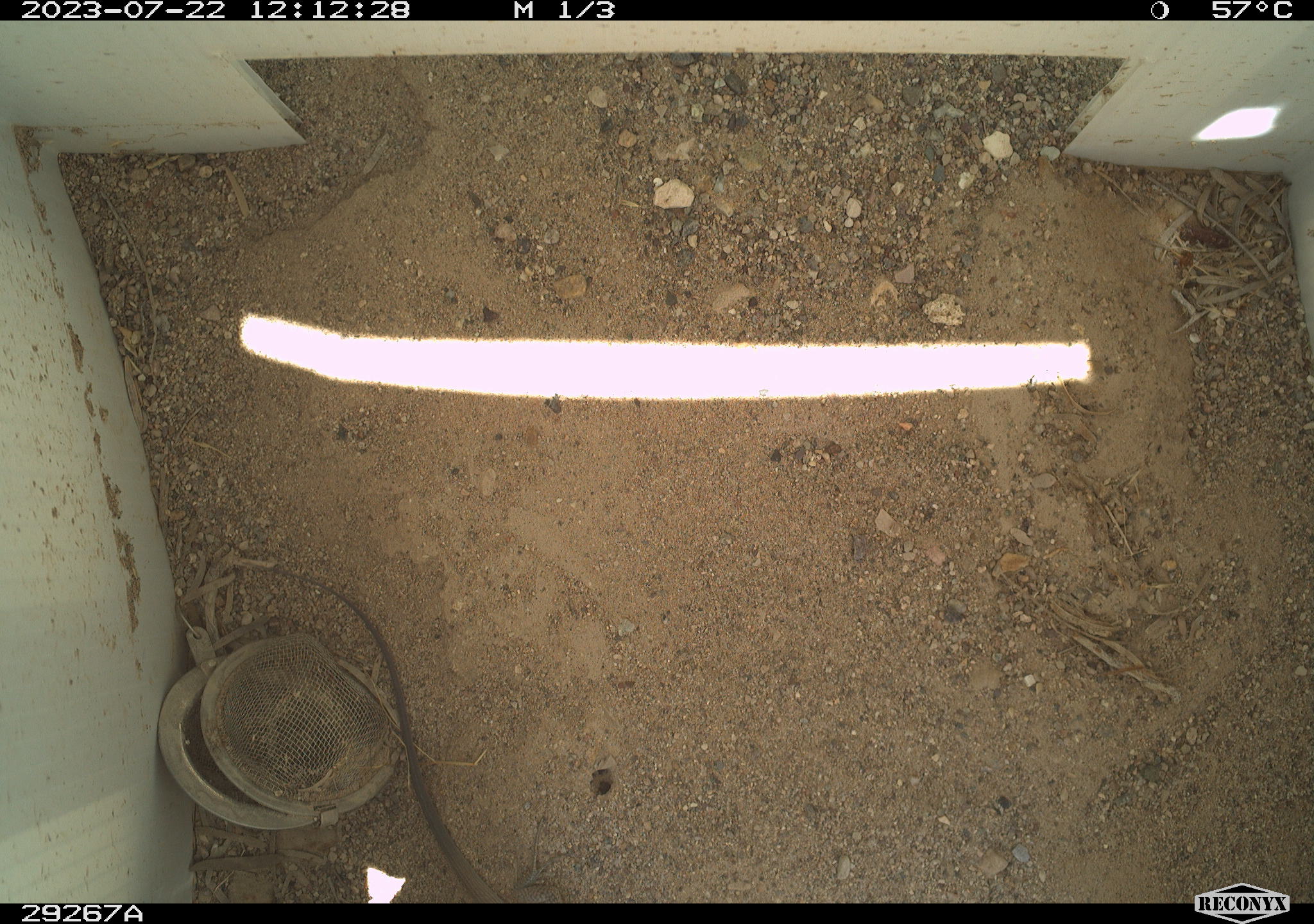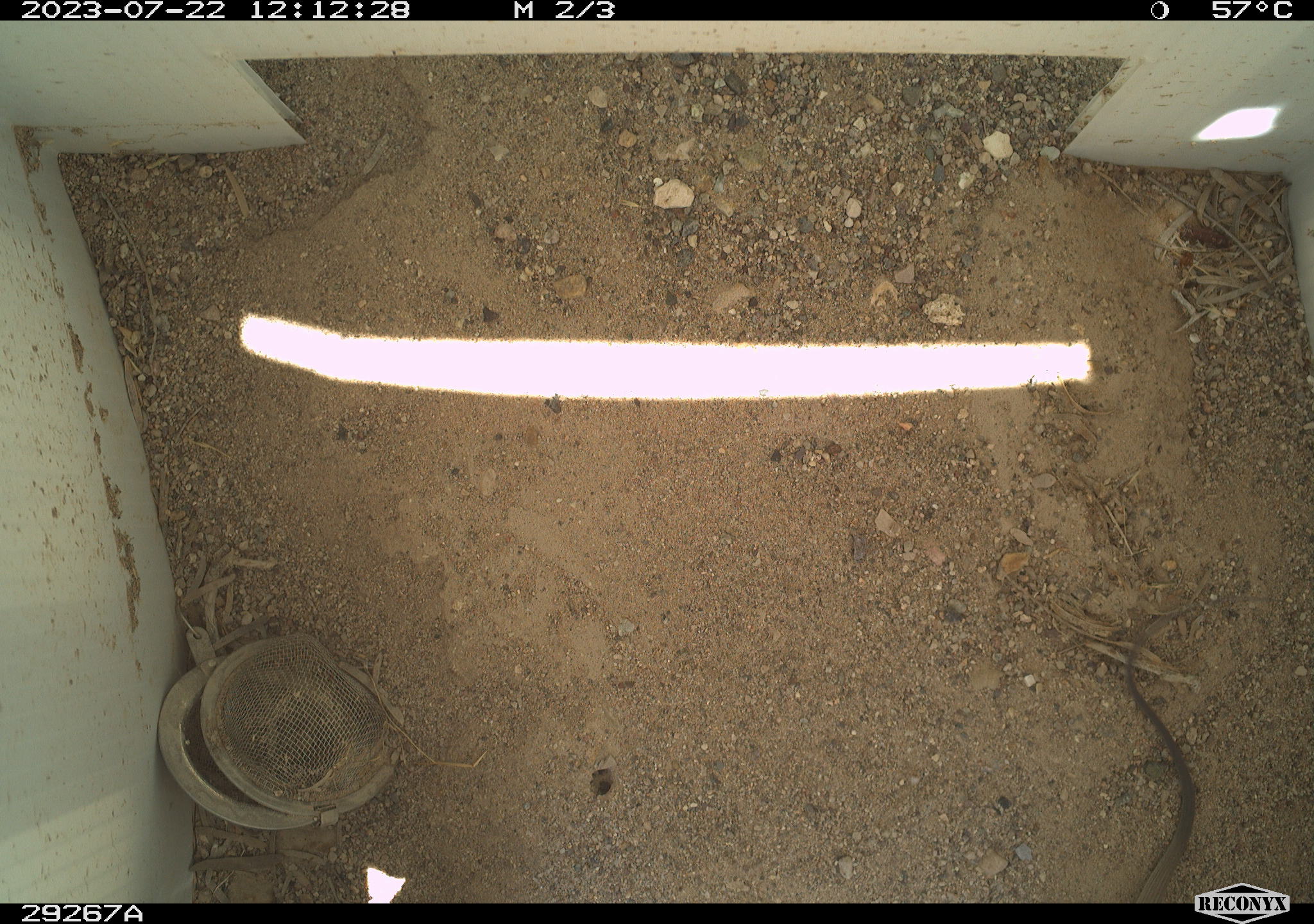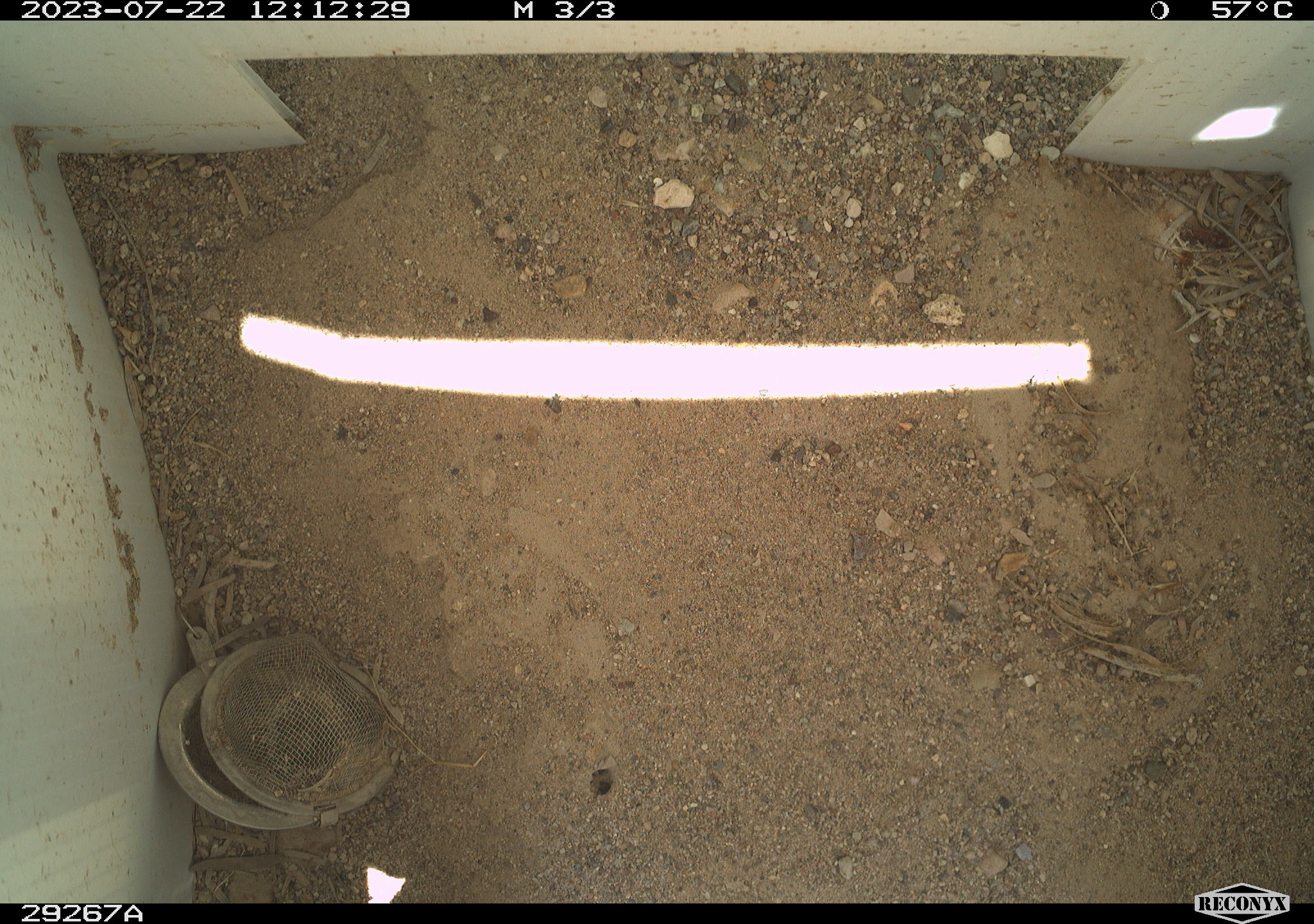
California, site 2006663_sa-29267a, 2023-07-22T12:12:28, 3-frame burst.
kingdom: Animalia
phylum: Chordata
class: Reptilia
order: Squamata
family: Teiidae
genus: Aspidoscelis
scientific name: Aspidoscelis tigris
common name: western whiptail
Western whiptail (Aspidoscelis tigris).